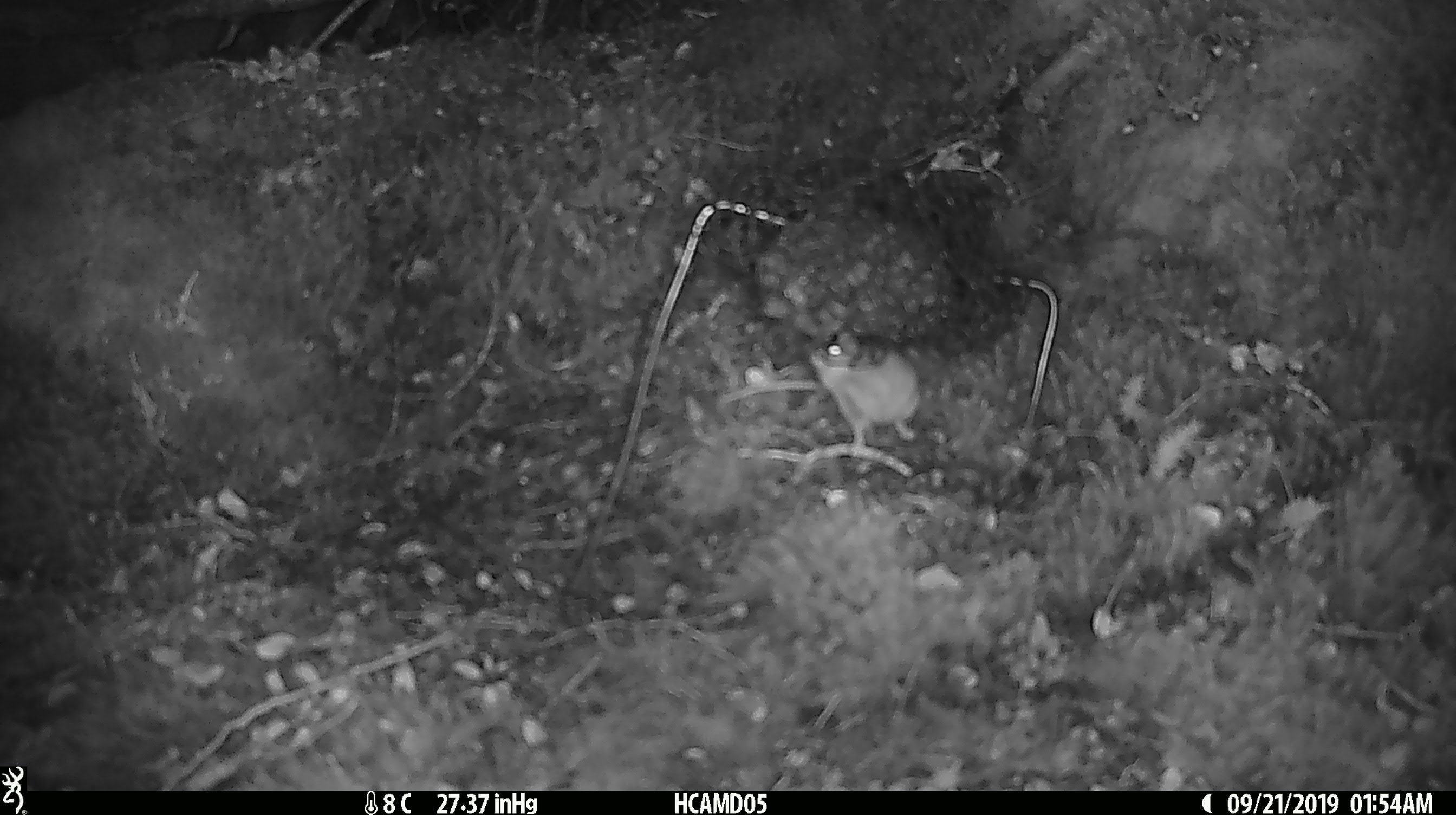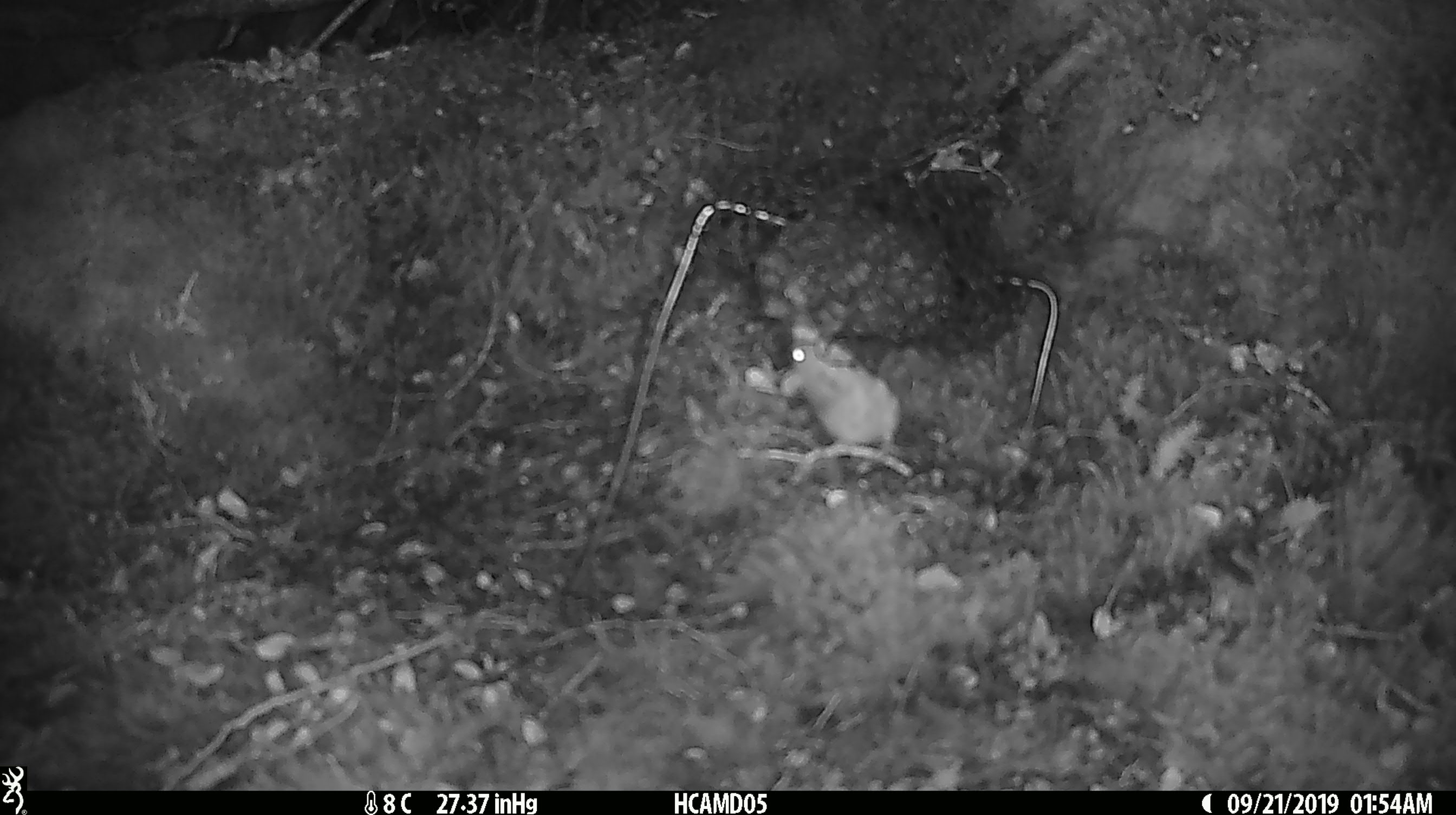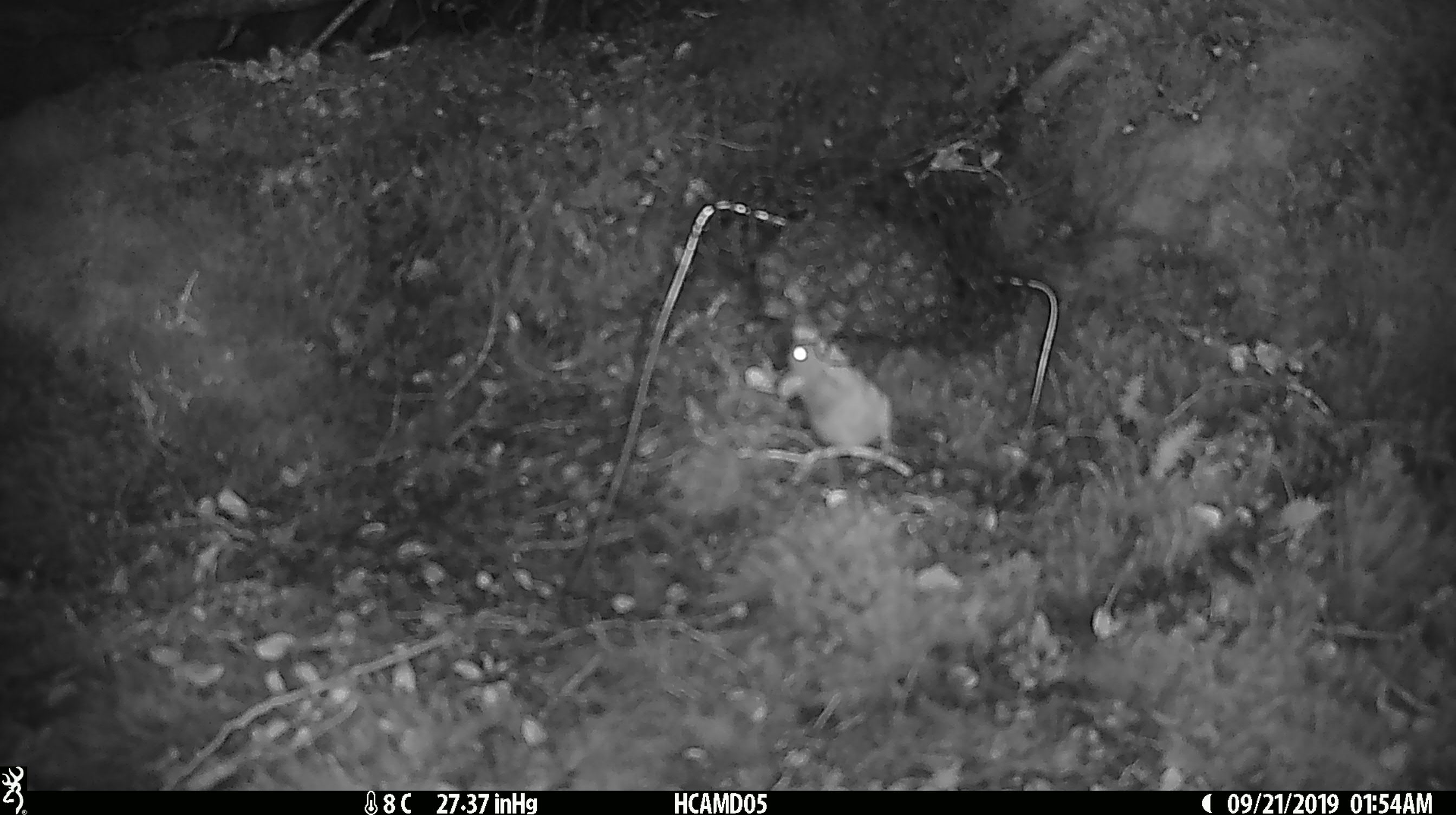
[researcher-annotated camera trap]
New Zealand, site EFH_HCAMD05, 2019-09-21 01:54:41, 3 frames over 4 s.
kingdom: Animalia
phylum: Chordata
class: Mammalia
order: Rodentia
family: Muridae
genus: Mus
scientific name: Mus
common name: mouse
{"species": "mouse (Mus)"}